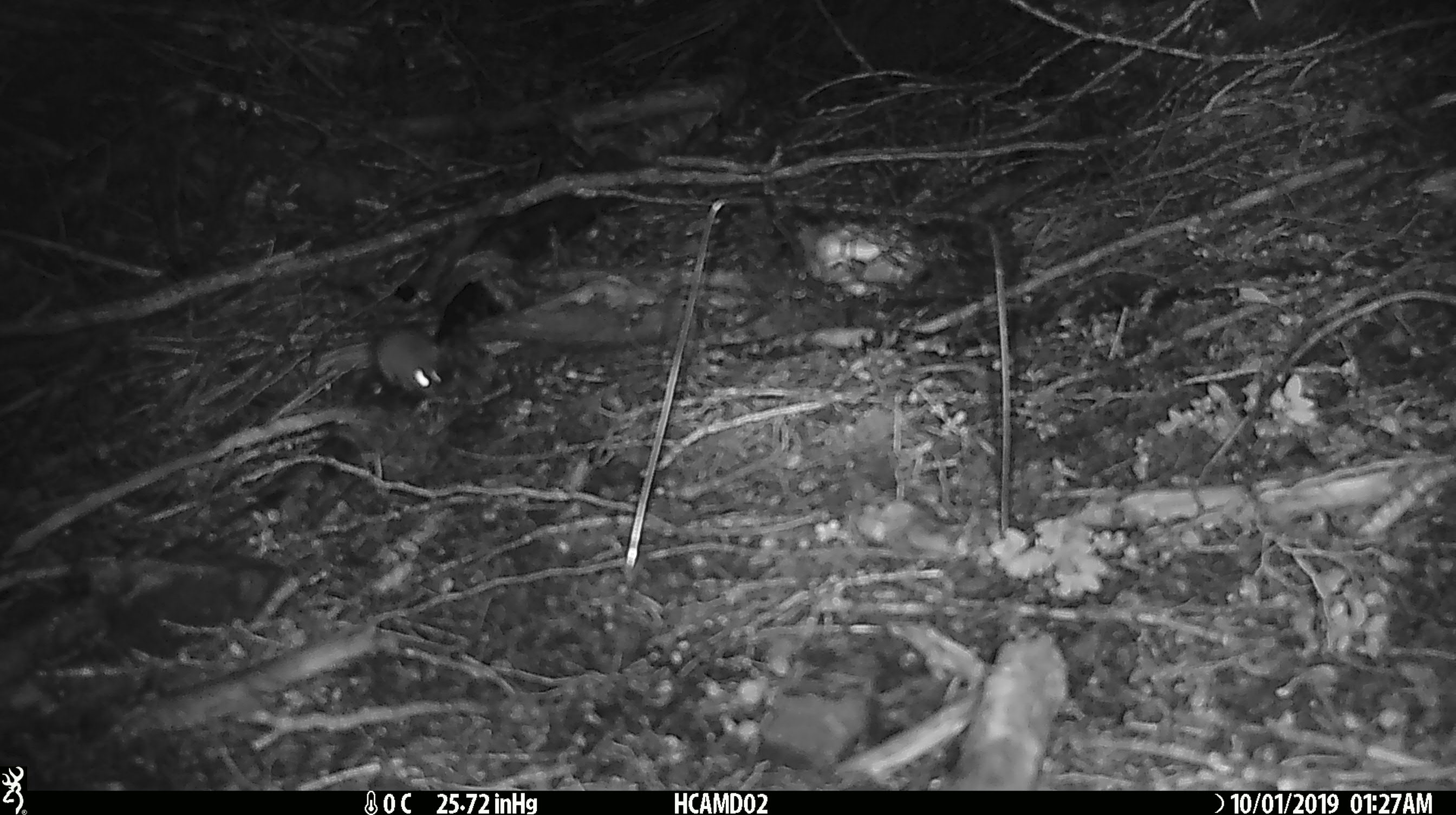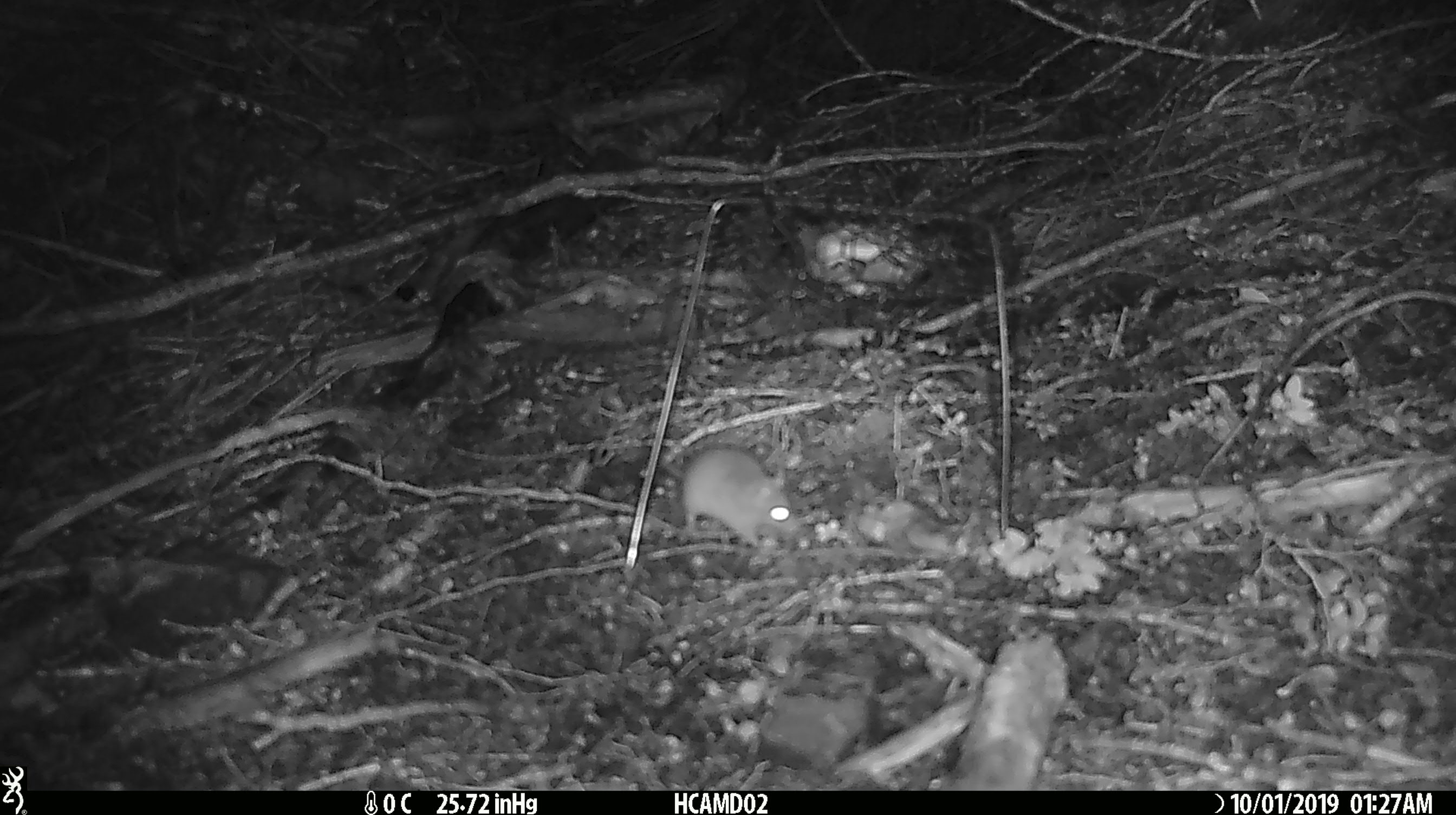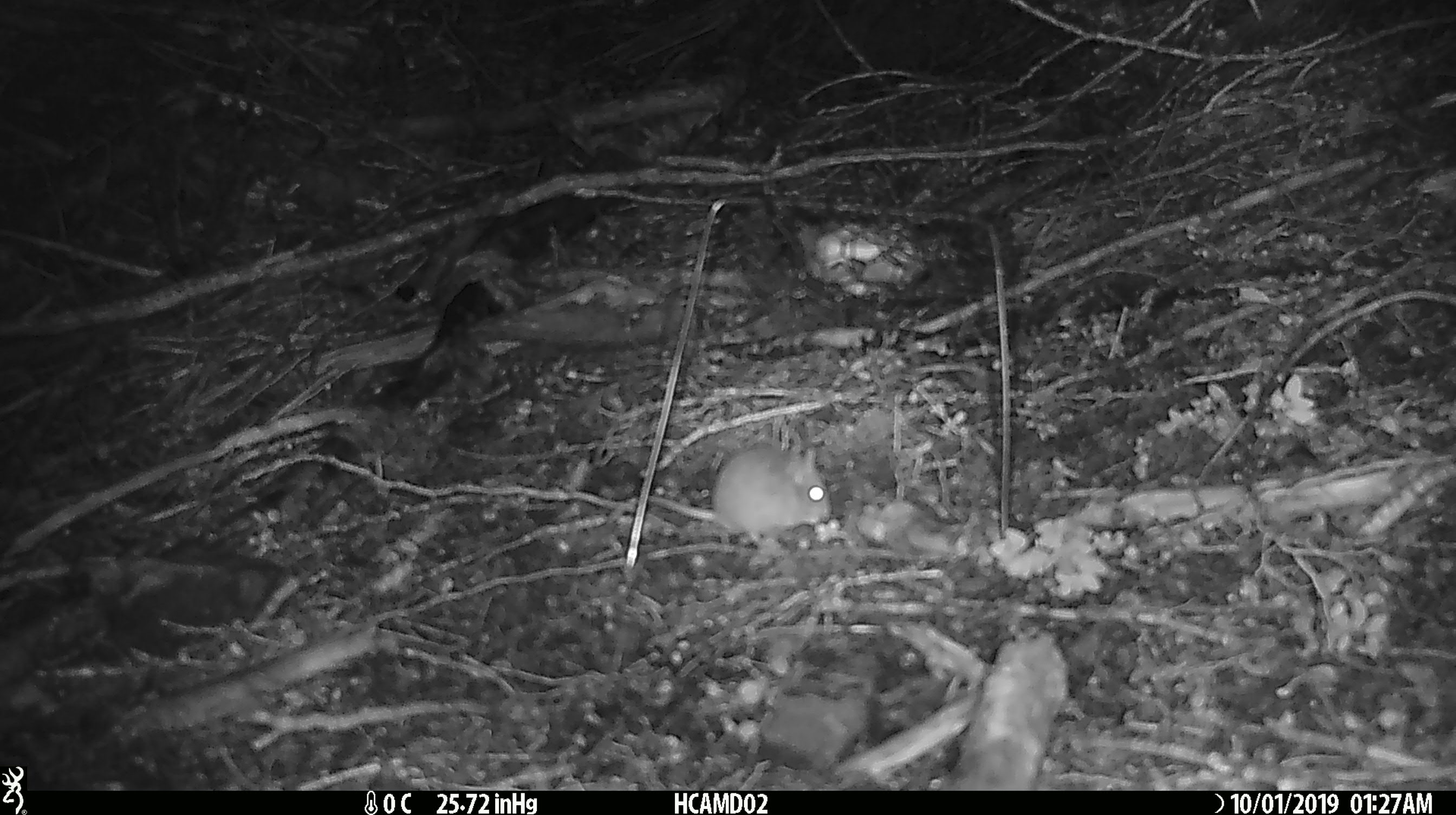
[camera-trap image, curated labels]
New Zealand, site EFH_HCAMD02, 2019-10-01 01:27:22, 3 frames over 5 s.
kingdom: Animalia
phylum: Chordata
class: Mammalia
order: Rodentia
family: Muridae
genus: Mus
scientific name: Mus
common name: mouse